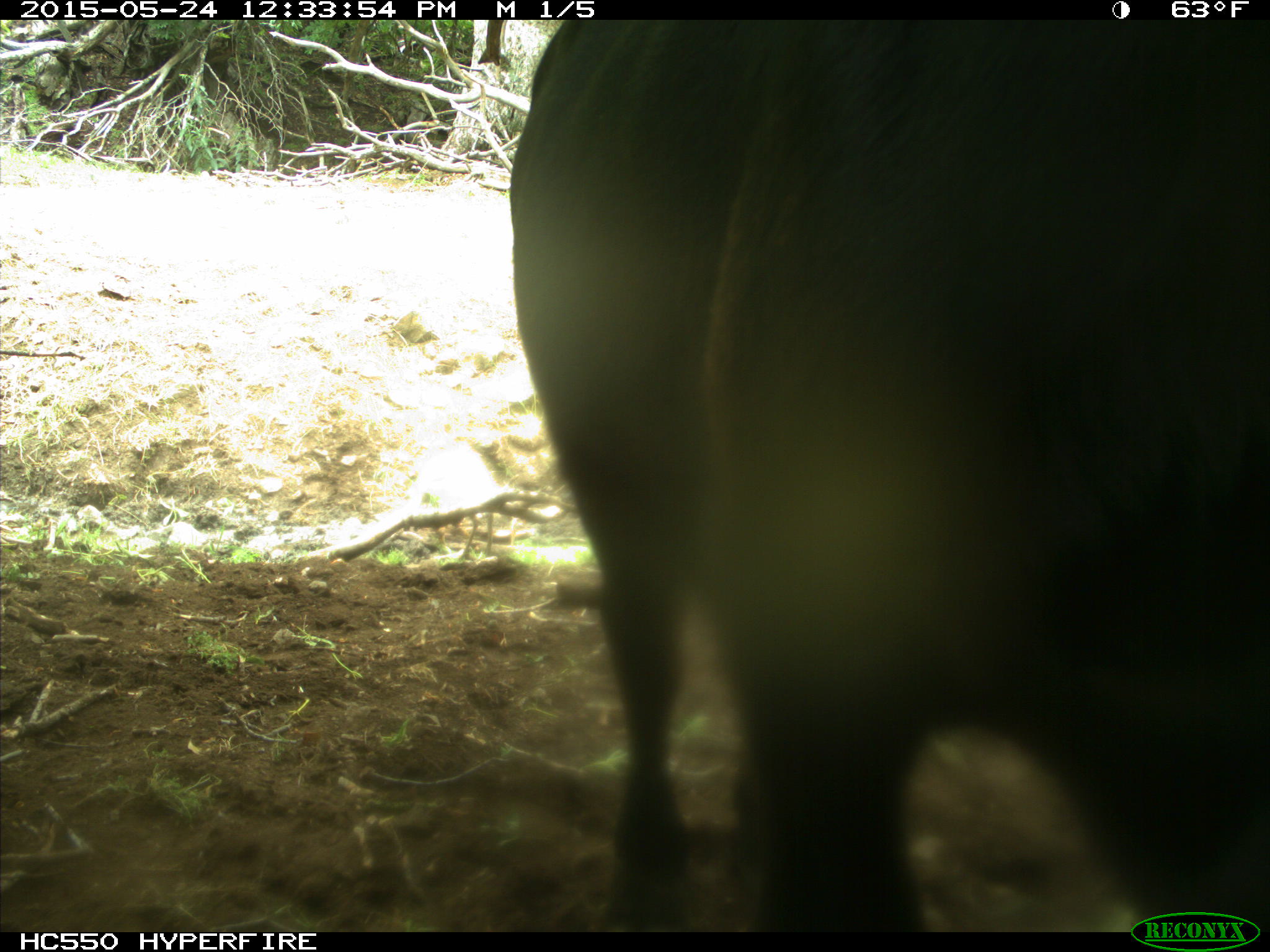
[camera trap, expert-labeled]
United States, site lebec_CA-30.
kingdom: Animalia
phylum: Chordata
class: Mammalia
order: Artiodactyla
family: Bovidae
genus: Bos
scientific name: Bos taurus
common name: domestic cow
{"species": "Bos taurus (domestic cow)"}